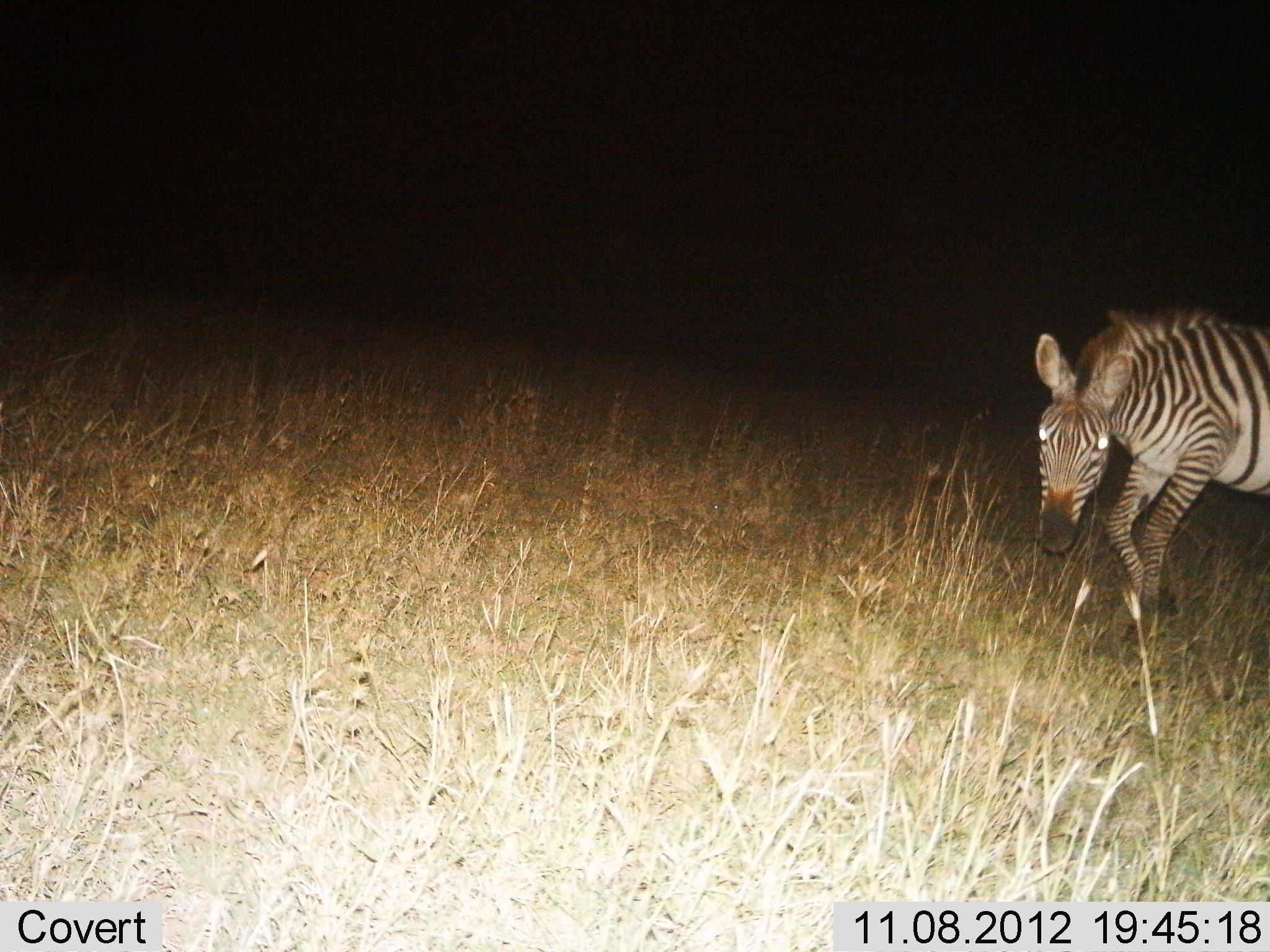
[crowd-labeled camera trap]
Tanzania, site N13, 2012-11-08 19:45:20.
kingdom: Animalia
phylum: Chordata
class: Mammalia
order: Perissodactyla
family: Equidae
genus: Equus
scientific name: Equus quagga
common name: plains zebra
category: zebra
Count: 1.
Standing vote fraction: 20%.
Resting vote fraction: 0%.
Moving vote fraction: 80%.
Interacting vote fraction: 0%.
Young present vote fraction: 0%.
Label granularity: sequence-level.